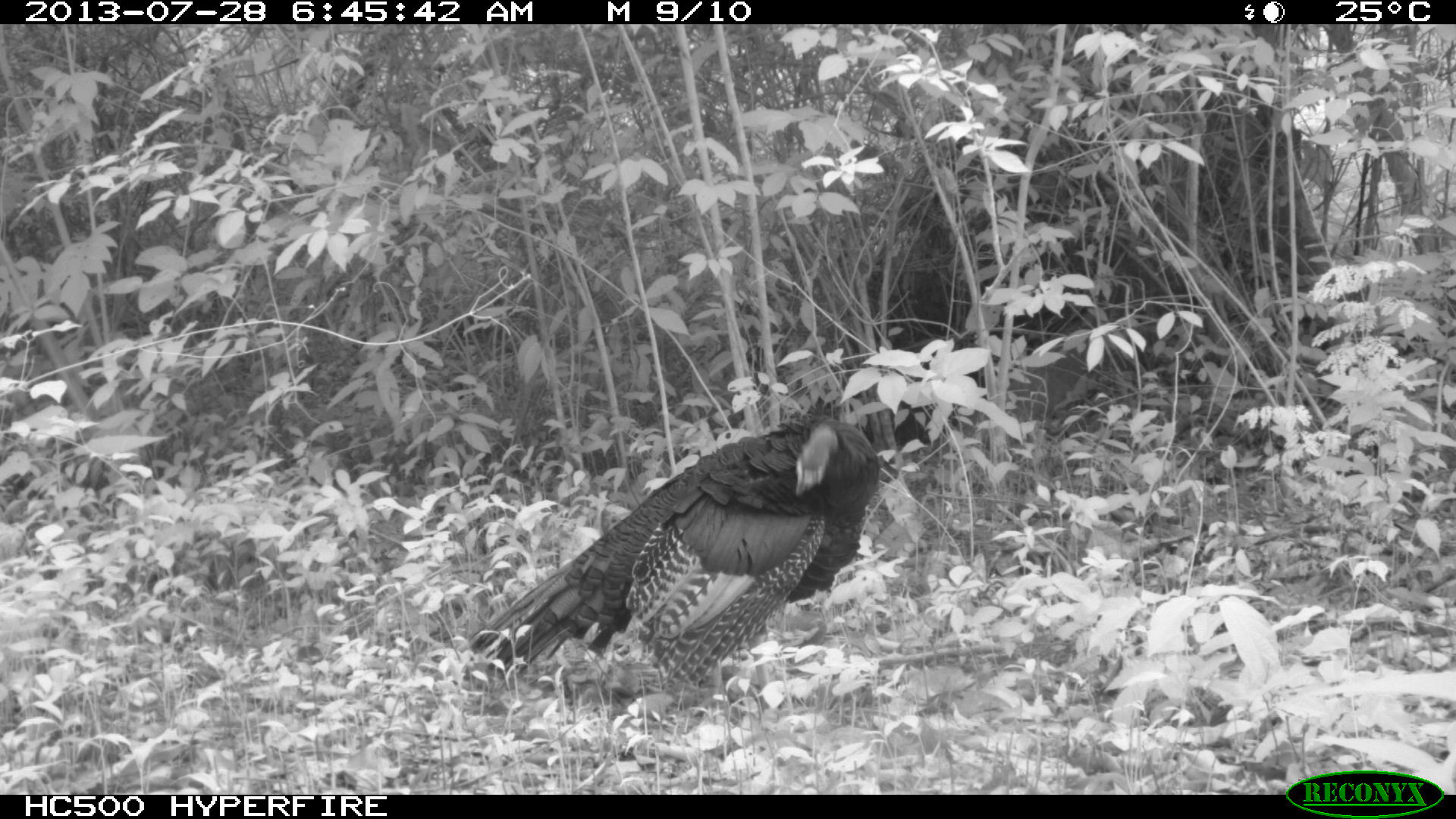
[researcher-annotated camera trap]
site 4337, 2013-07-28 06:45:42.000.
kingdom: Animalia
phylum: Chordata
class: Aves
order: Galliformes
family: Phasianidae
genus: Meleagris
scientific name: Meleagris ocellata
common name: ocellated turkey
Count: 1.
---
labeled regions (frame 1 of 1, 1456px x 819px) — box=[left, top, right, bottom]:
meleagris ocellata: box=[465, 412, 880, 707]